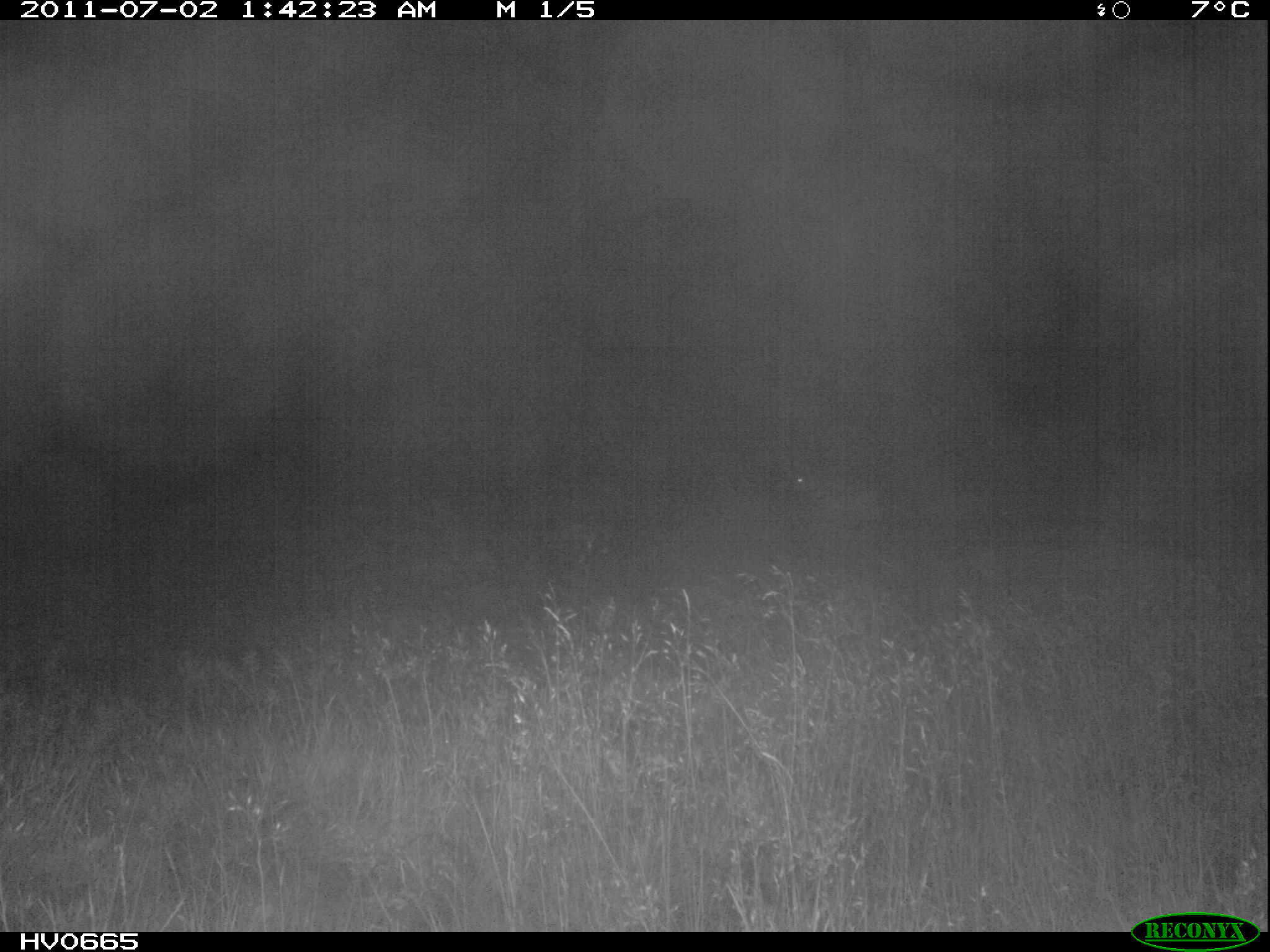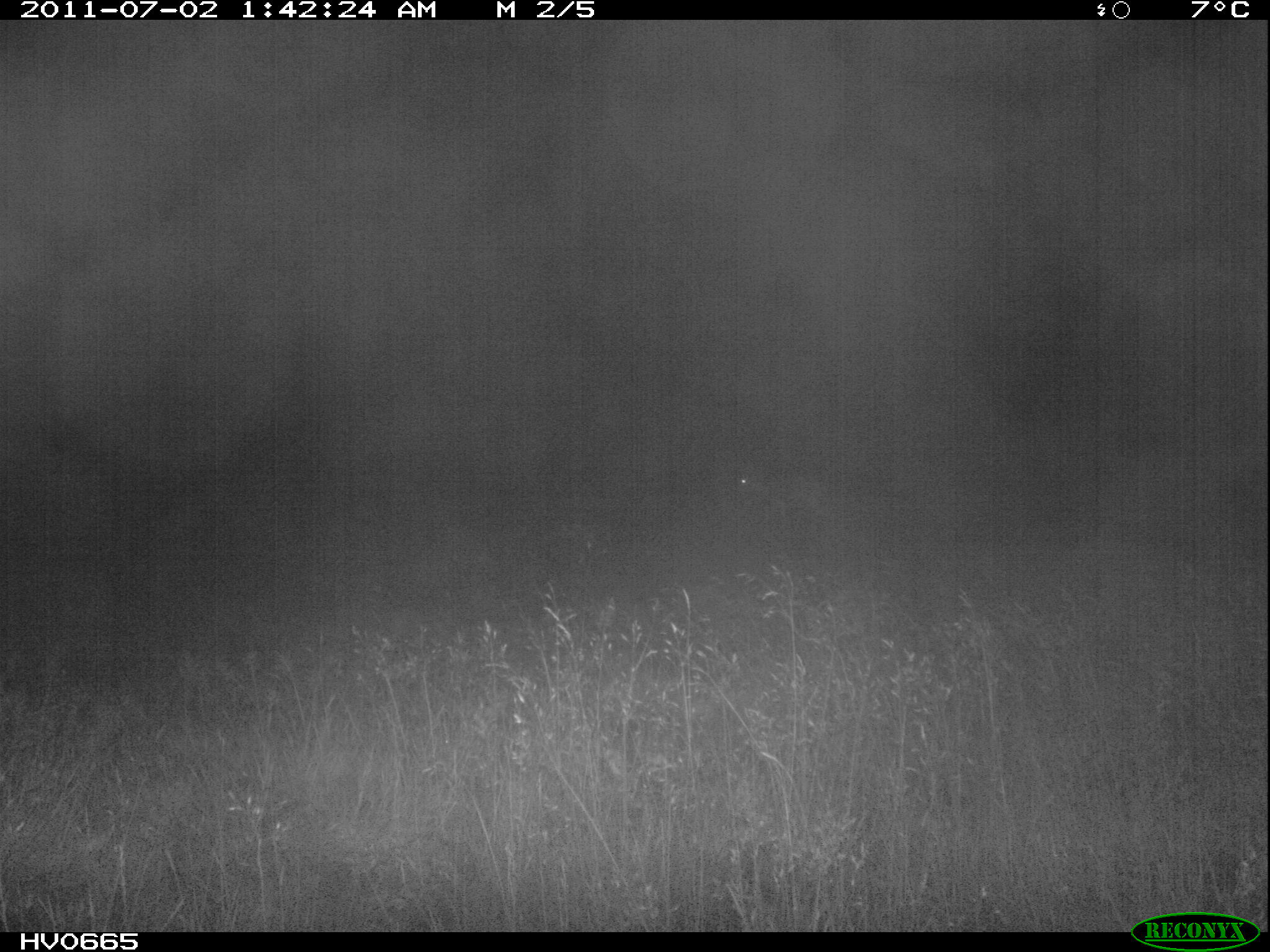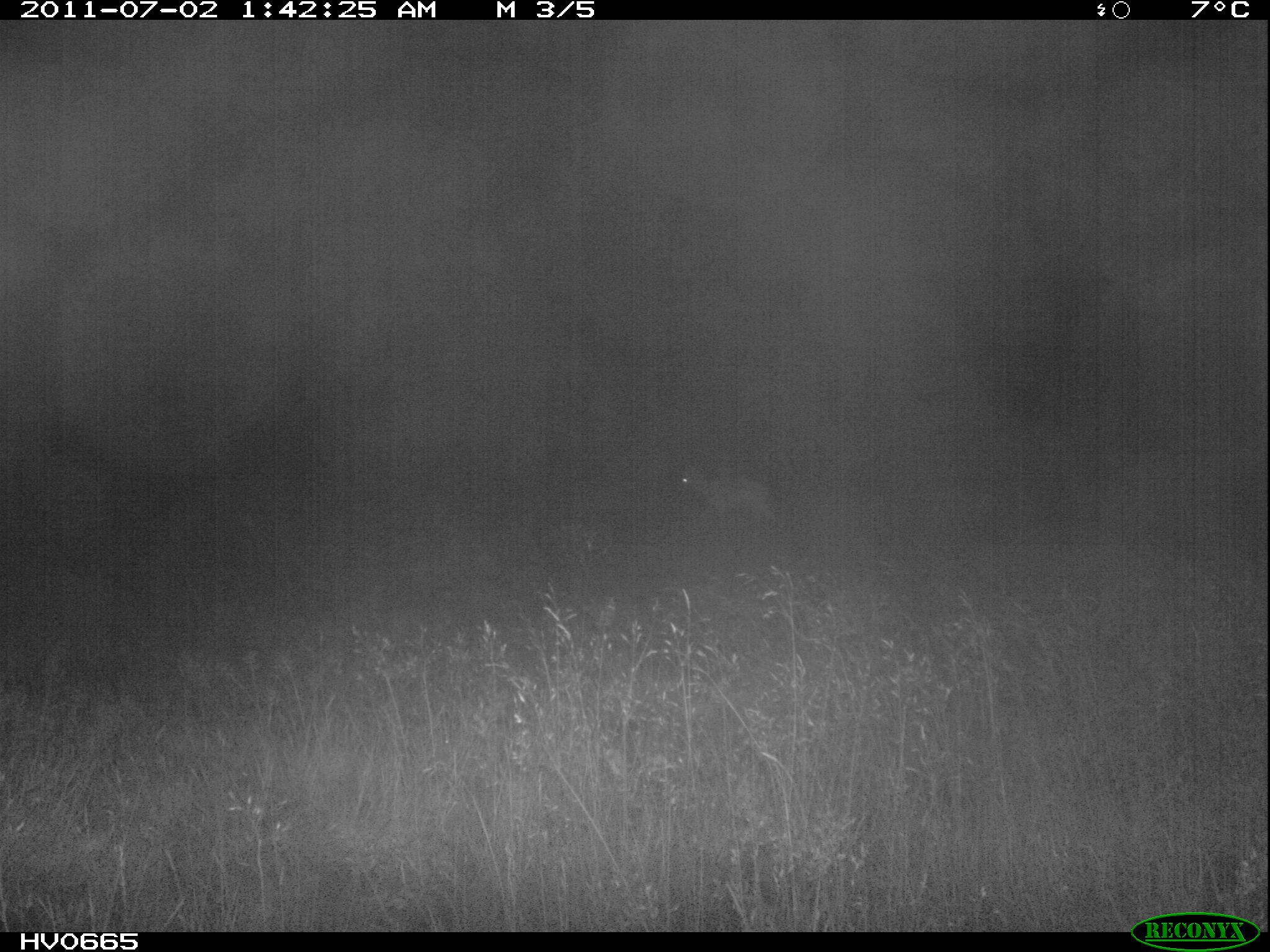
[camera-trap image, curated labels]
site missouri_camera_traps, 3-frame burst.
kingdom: Animalia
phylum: Chordata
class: Mammalia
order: Artiodactyla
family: Bovidae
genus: Ovis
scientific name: Ovis ammon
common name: mouflon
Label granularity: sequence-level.